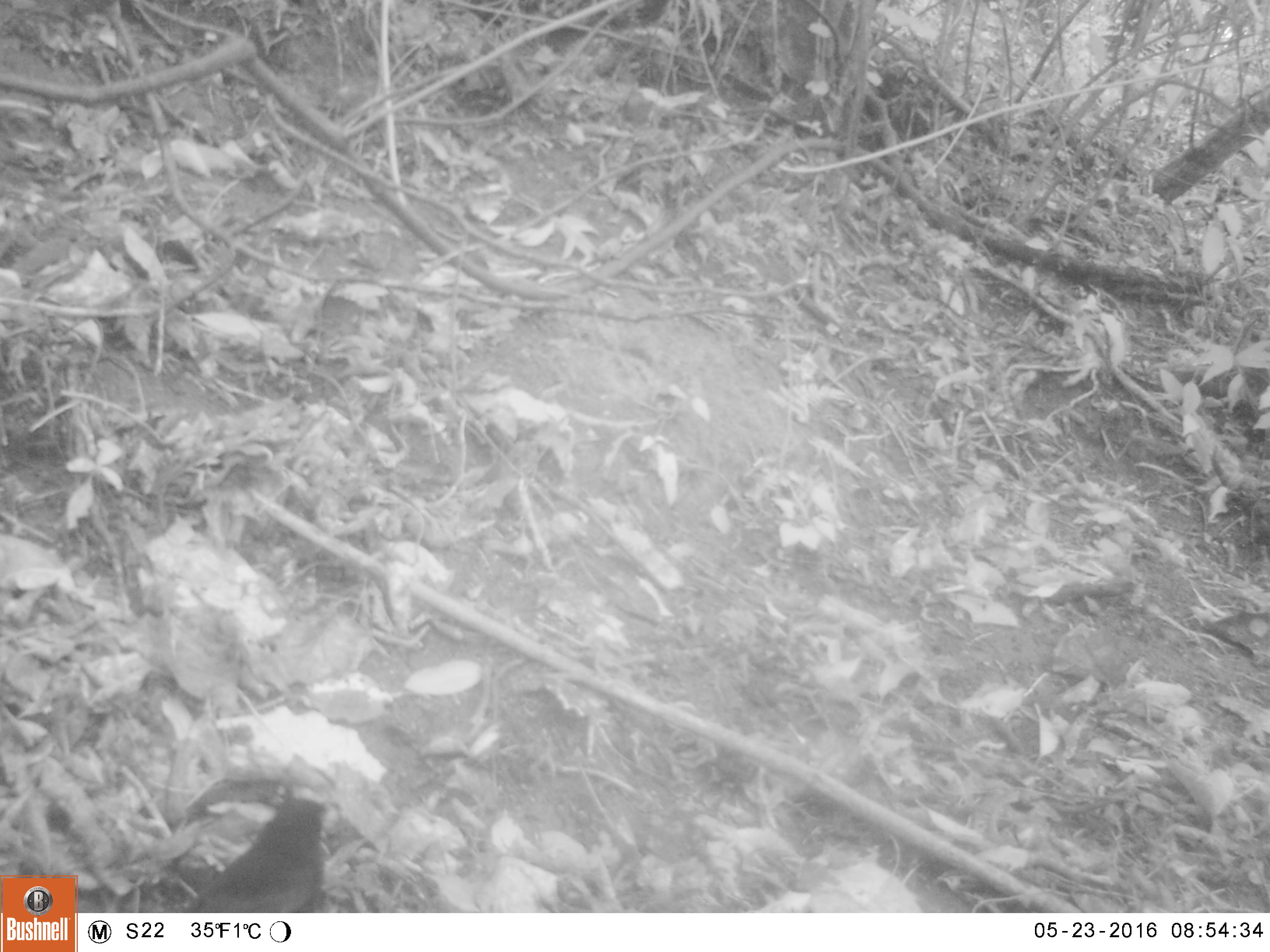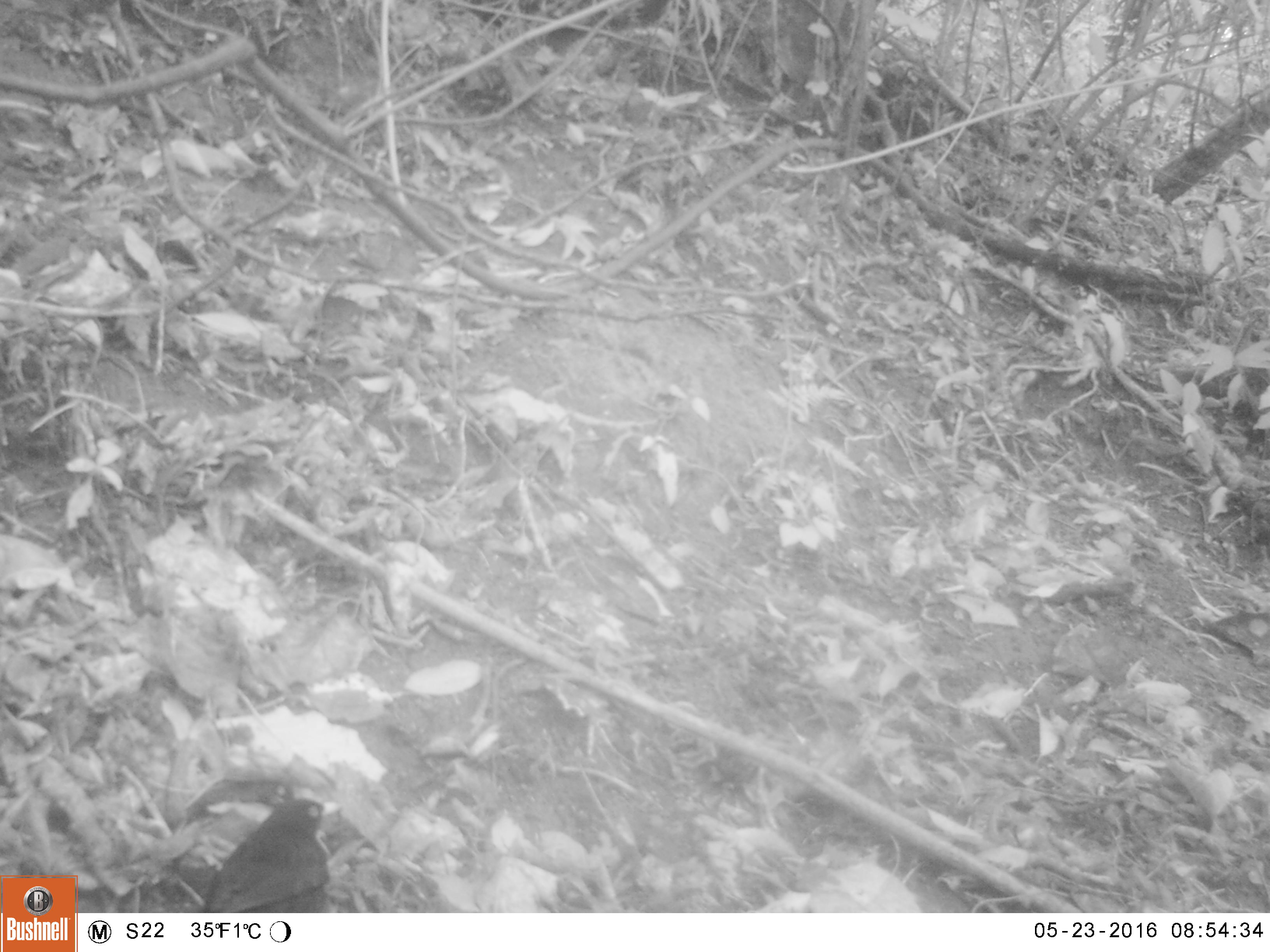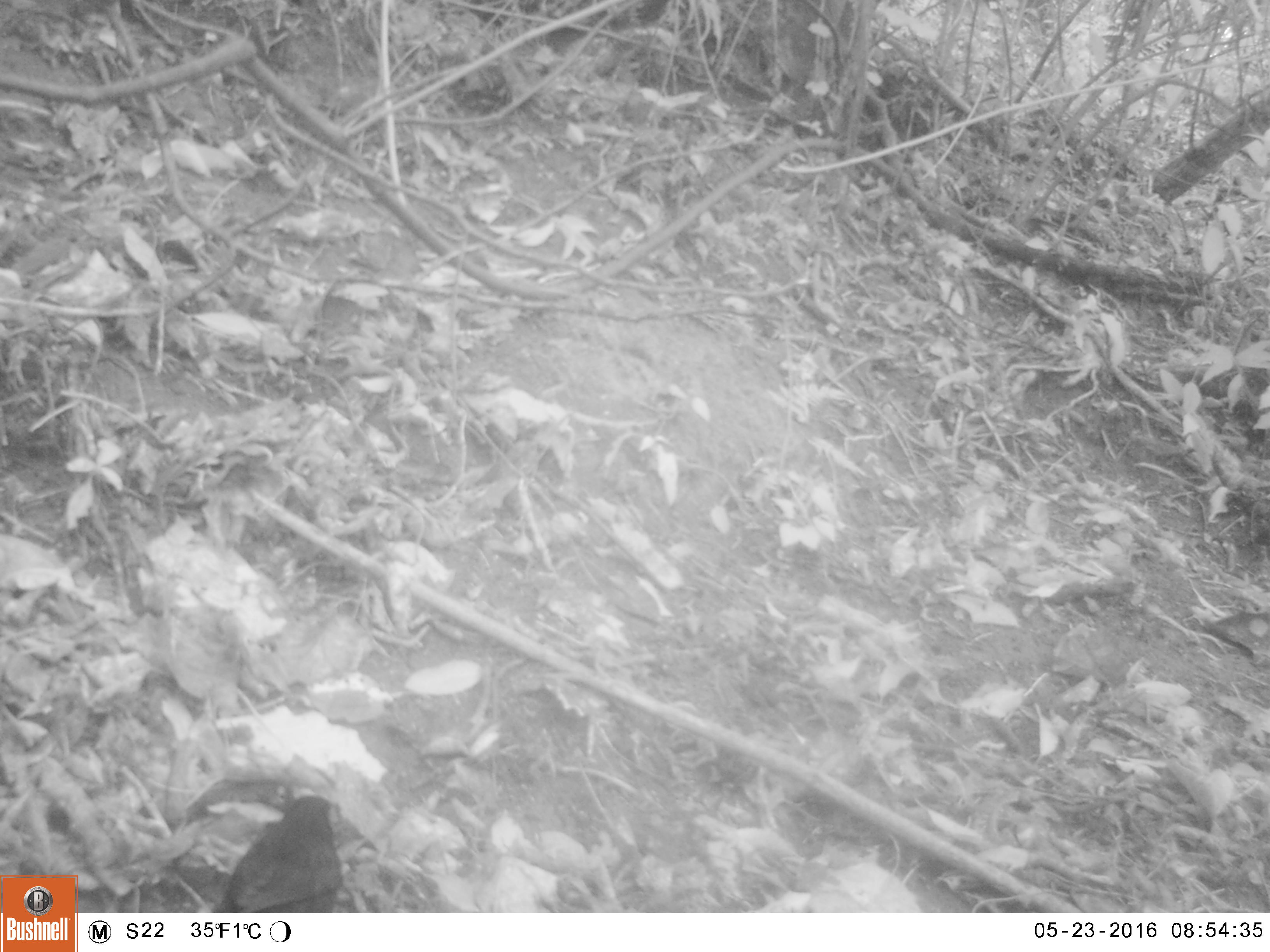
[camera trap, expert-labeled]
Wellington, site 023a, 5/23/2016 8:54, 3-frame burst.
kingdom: Animalia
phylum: Chordata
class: Aves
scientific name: Aves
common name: bird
Bird (Aves).